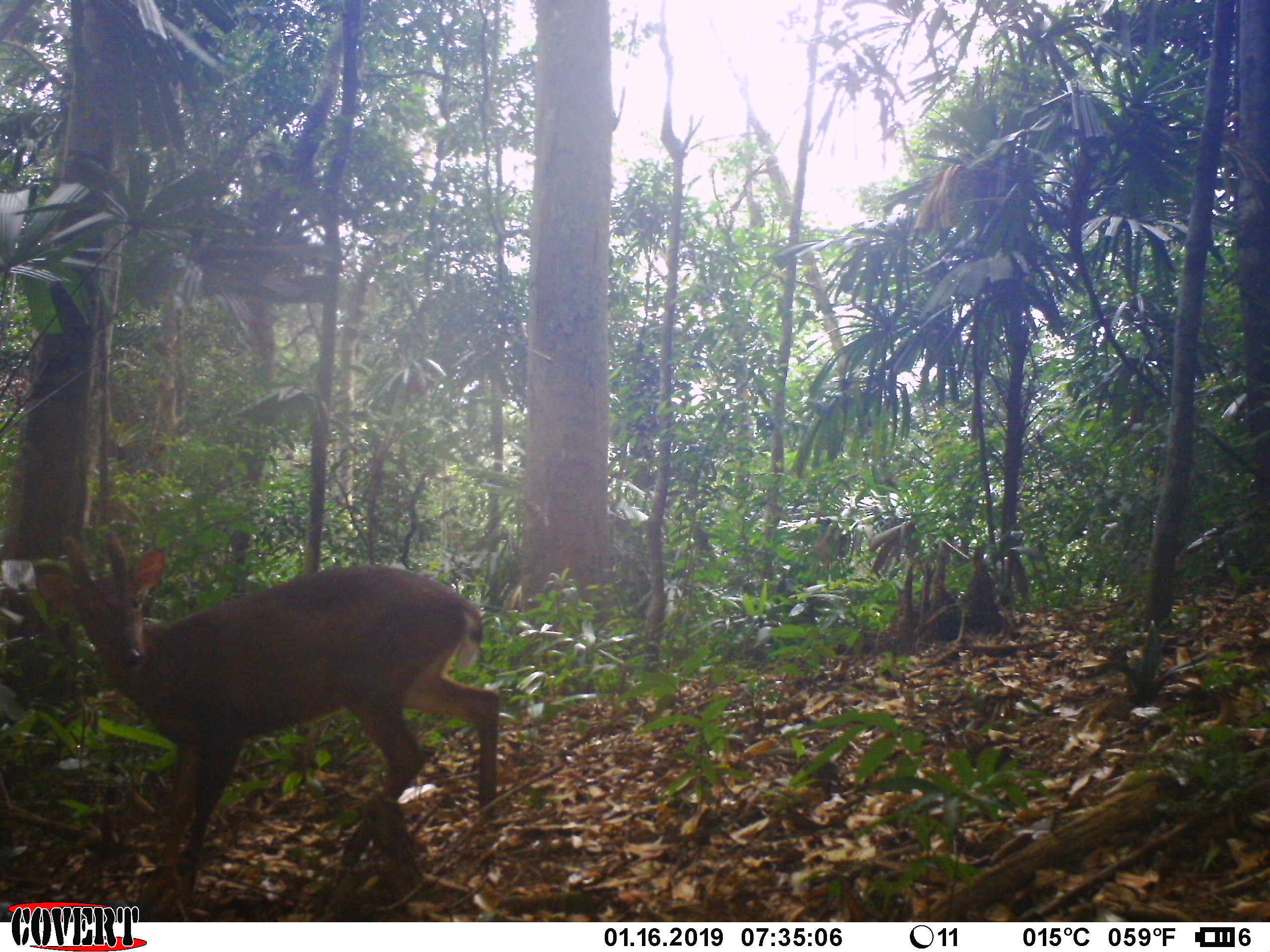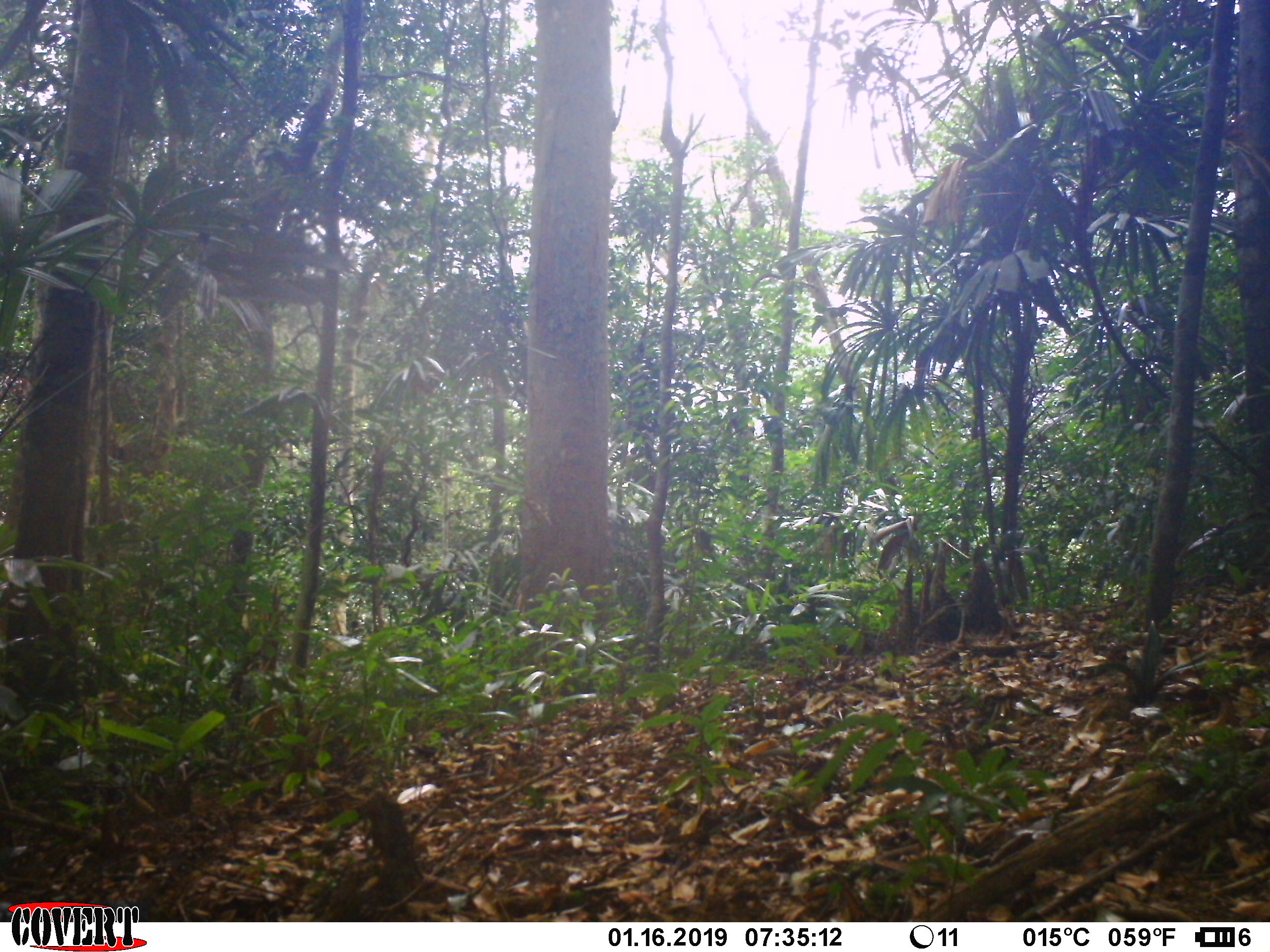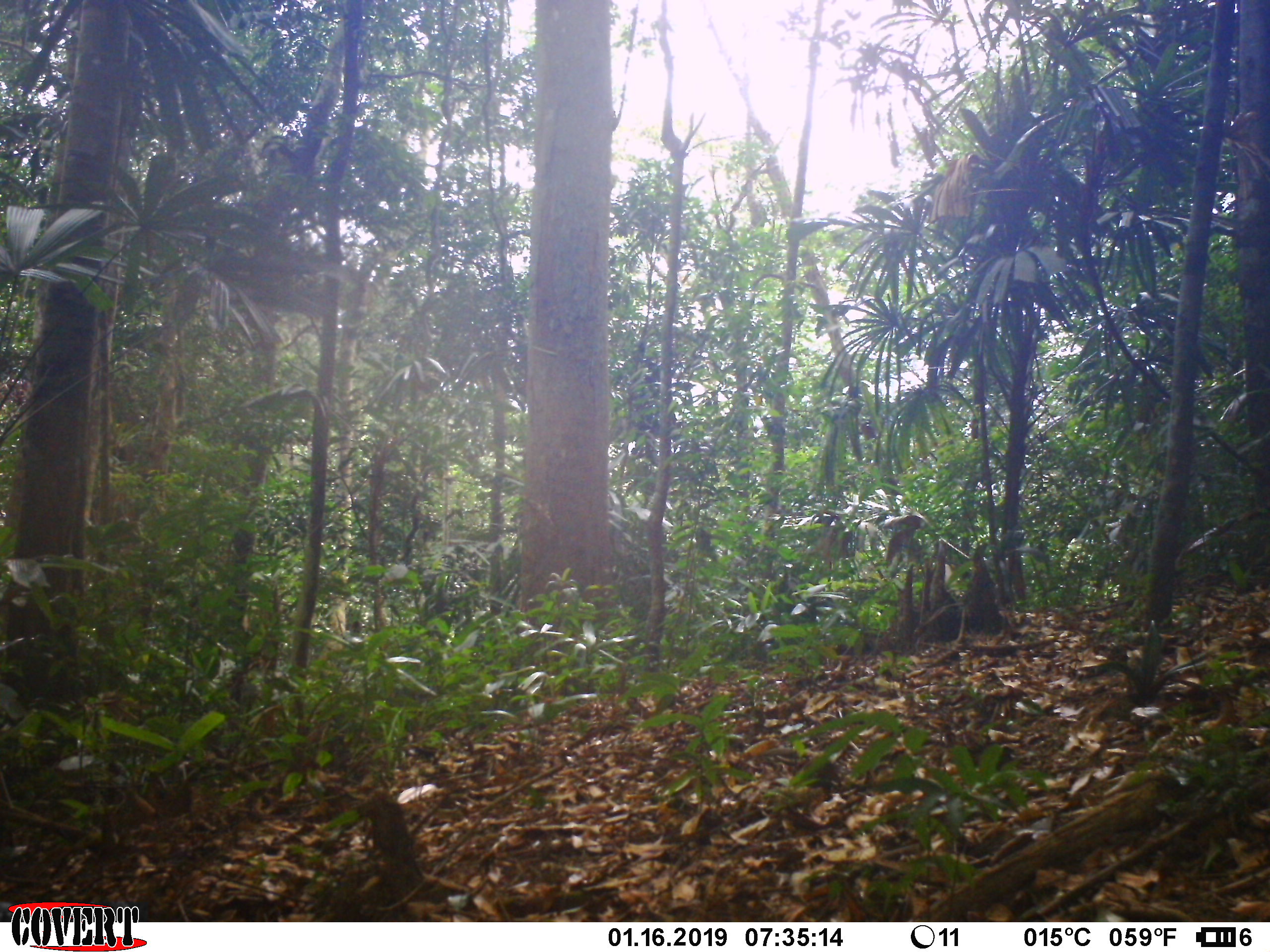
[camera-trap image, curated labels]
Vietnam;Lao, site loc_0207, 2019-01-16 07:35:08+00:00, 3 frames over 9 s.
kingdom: Animalia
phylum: Chordata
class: Mammalia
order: Artiodactyla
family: Cervidae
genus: Muntiacus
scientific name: Muntiacus vuquangensis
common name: large-antlered muntjac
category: large antlered muntjac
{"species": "large antlered muntjac (large-antlered muntjac) (Muntiacus vuquangensis)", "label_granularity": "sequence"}